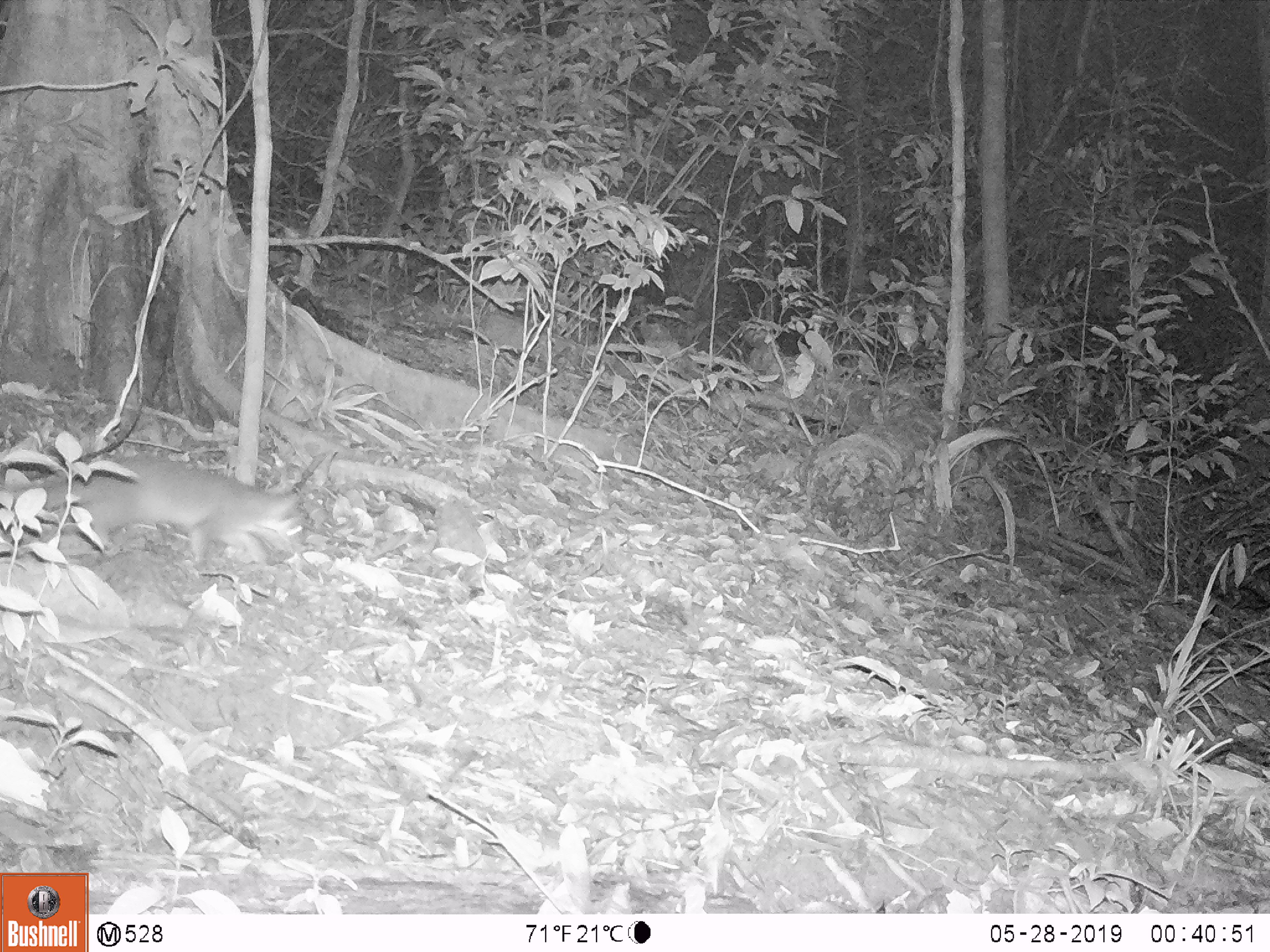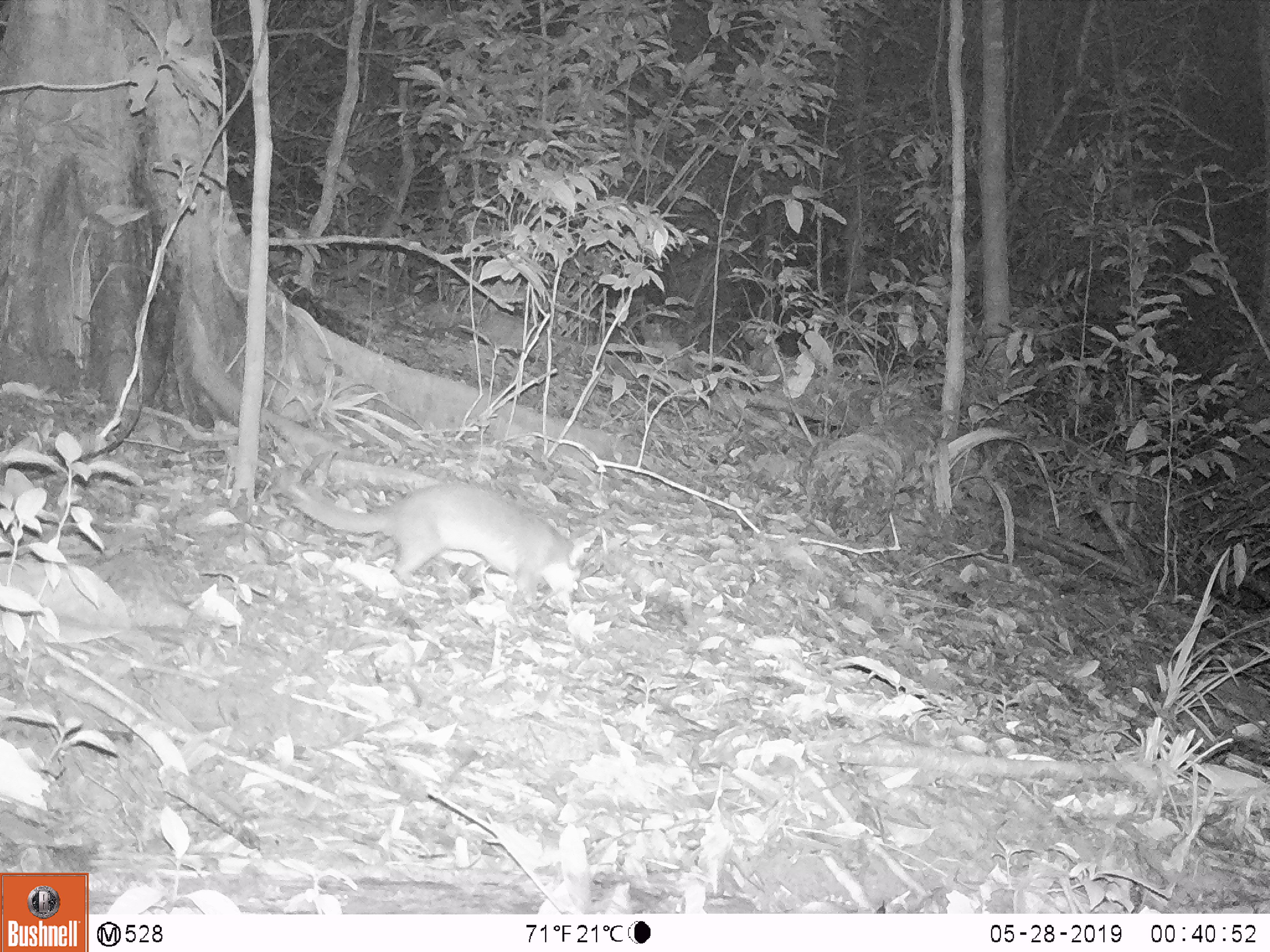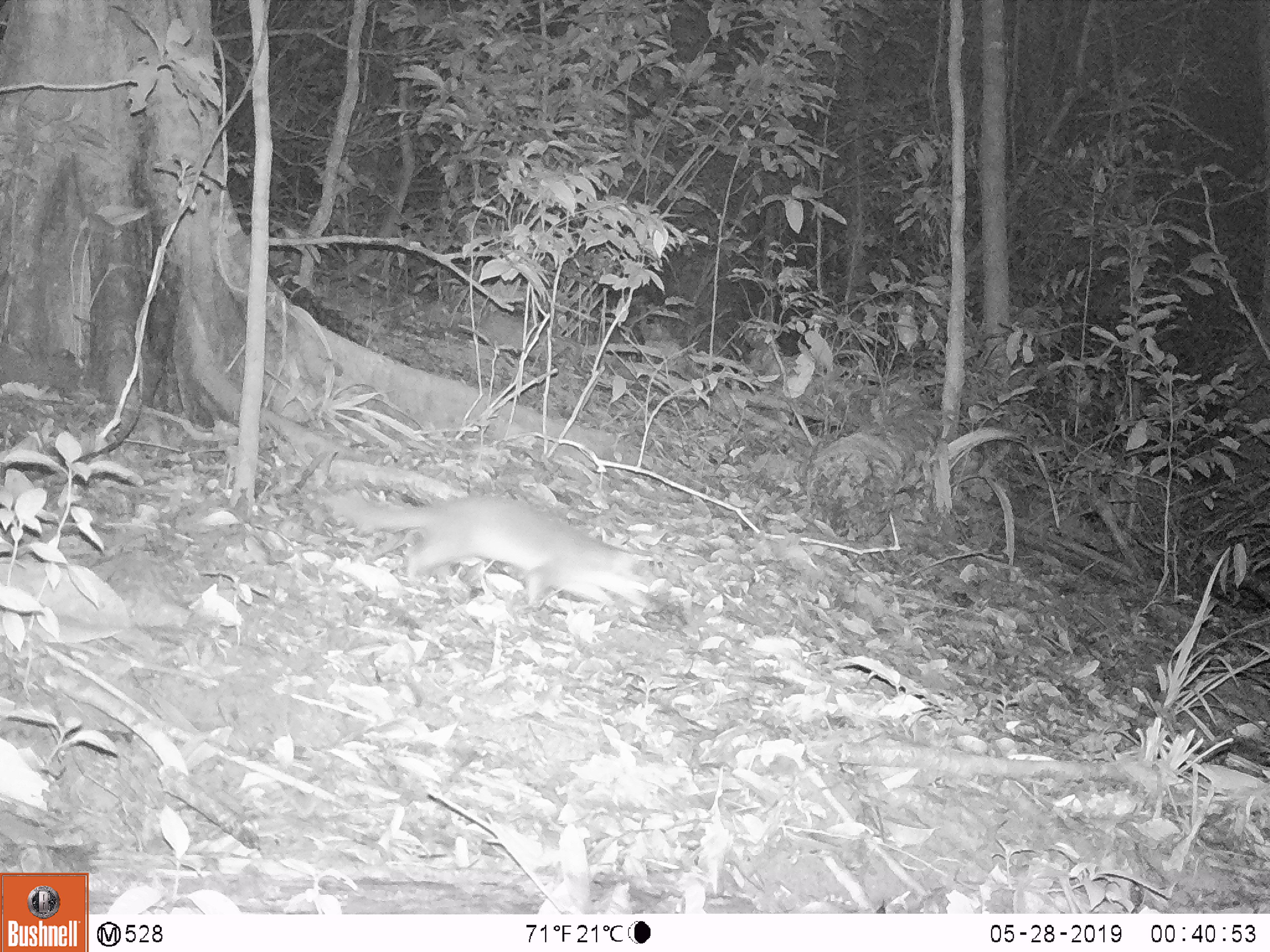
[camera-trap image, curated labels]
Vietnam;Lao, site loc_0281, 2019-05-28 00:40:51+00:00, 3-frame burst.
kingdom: Animalia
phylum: Chordata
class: Mammalia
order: Carnivora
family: Mustelidae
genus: Melogale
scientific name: Melogale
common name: ferret badger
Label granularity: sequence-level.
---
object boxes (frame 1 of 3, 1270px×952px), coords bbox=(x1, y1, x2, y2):
ferret badger: bbox=(0, 456, 307, 569)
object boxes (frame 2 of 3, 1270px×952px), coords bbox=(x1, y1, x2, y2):
ferret badger: bbox=(272, 467, 583, 607)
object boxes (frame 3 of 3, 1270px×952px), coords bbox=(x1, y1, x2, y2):
ferret badger: bbox=(324, 491, 658, 615)